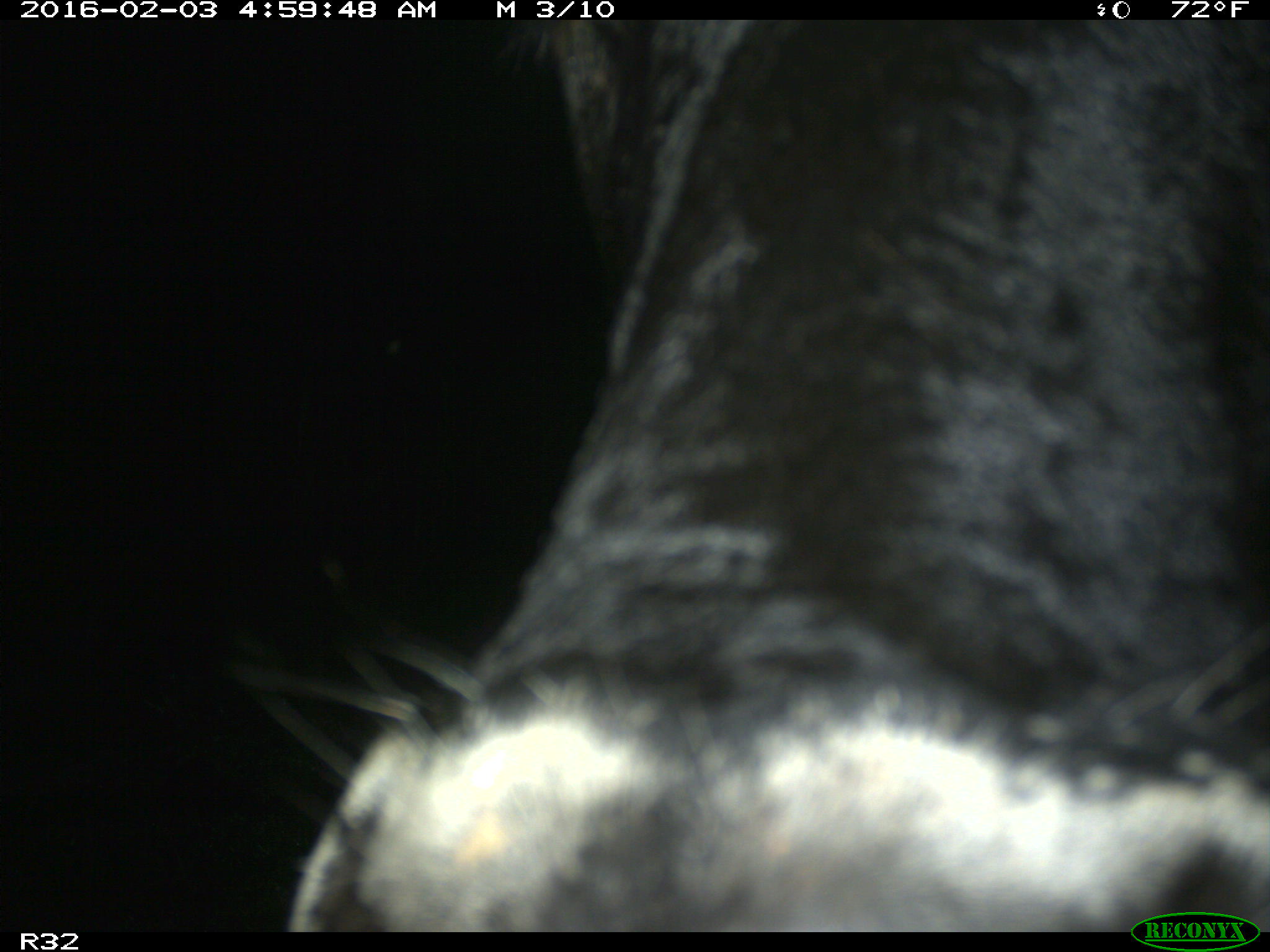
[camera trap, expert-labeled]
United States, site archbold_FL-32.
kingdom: Animalia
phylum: Chordata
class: Mammalia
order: Artiodactyla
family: Bovidae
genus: Bos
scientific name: Bos taurus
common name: domestic cow